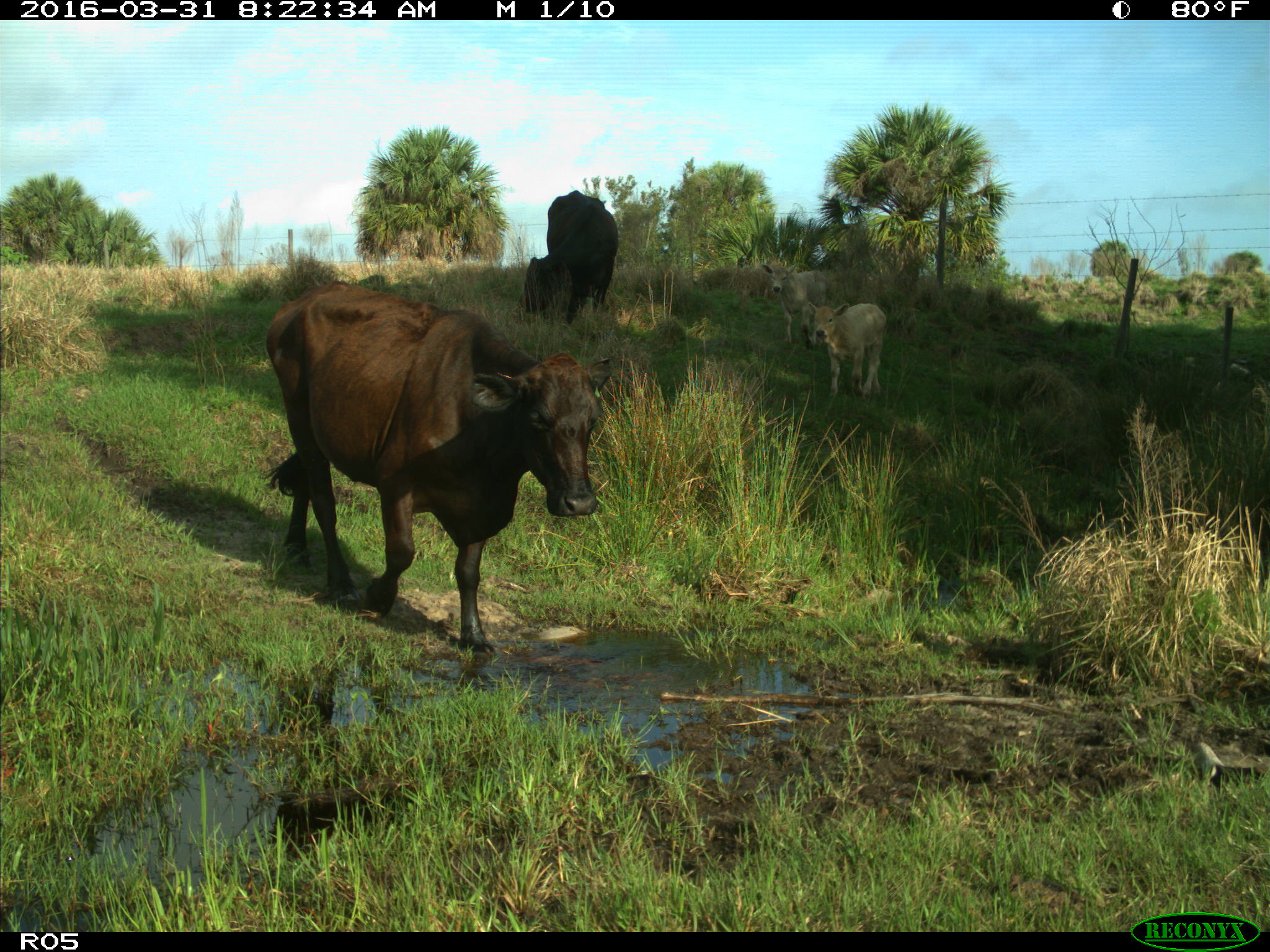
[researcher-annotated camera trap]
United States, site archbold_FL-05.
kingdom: Animalia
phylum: Chordata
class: Mammalia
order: Artiodactyla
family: Bovidae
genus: Bos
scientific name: Bos taurus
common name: domestic cow